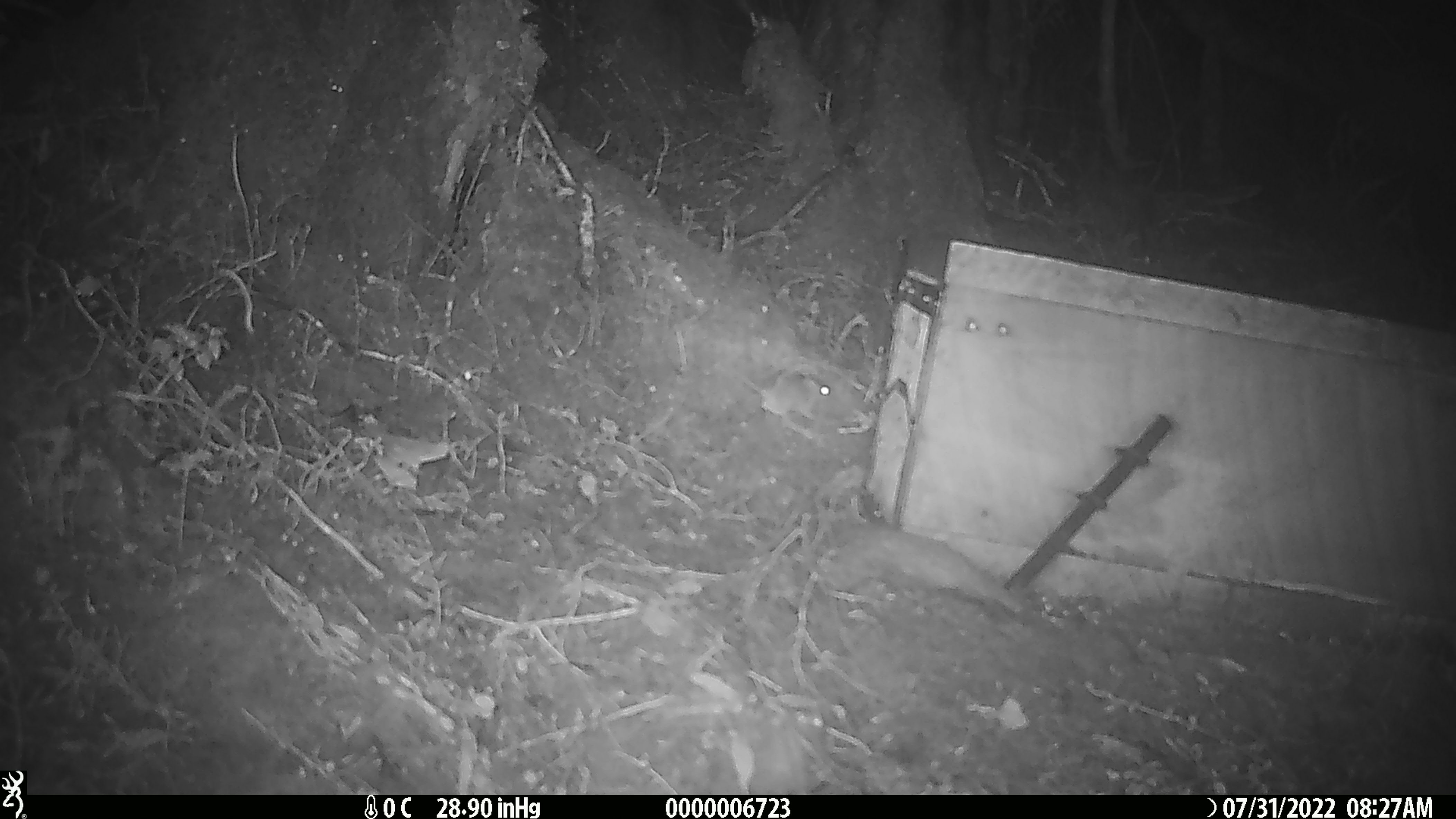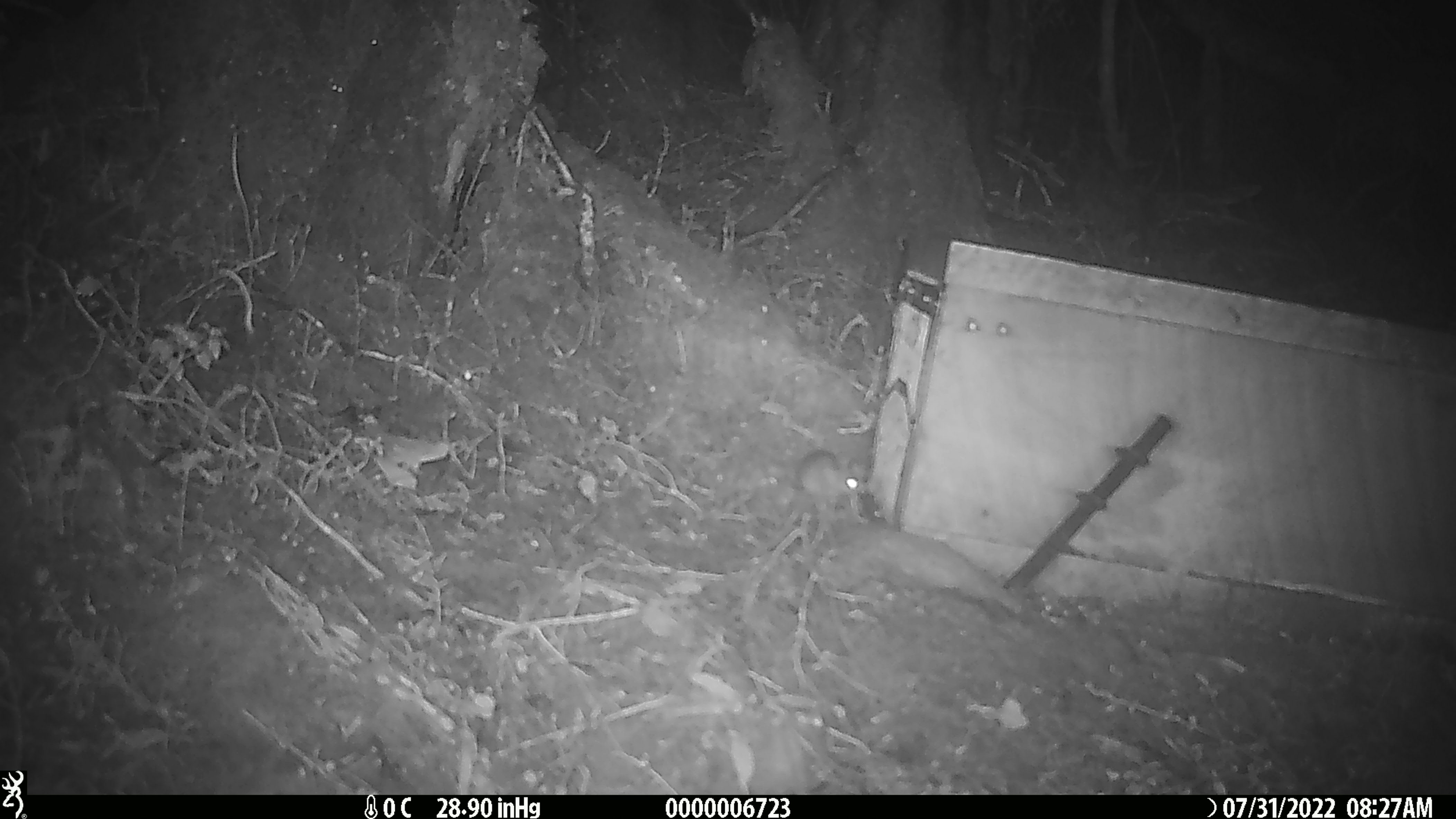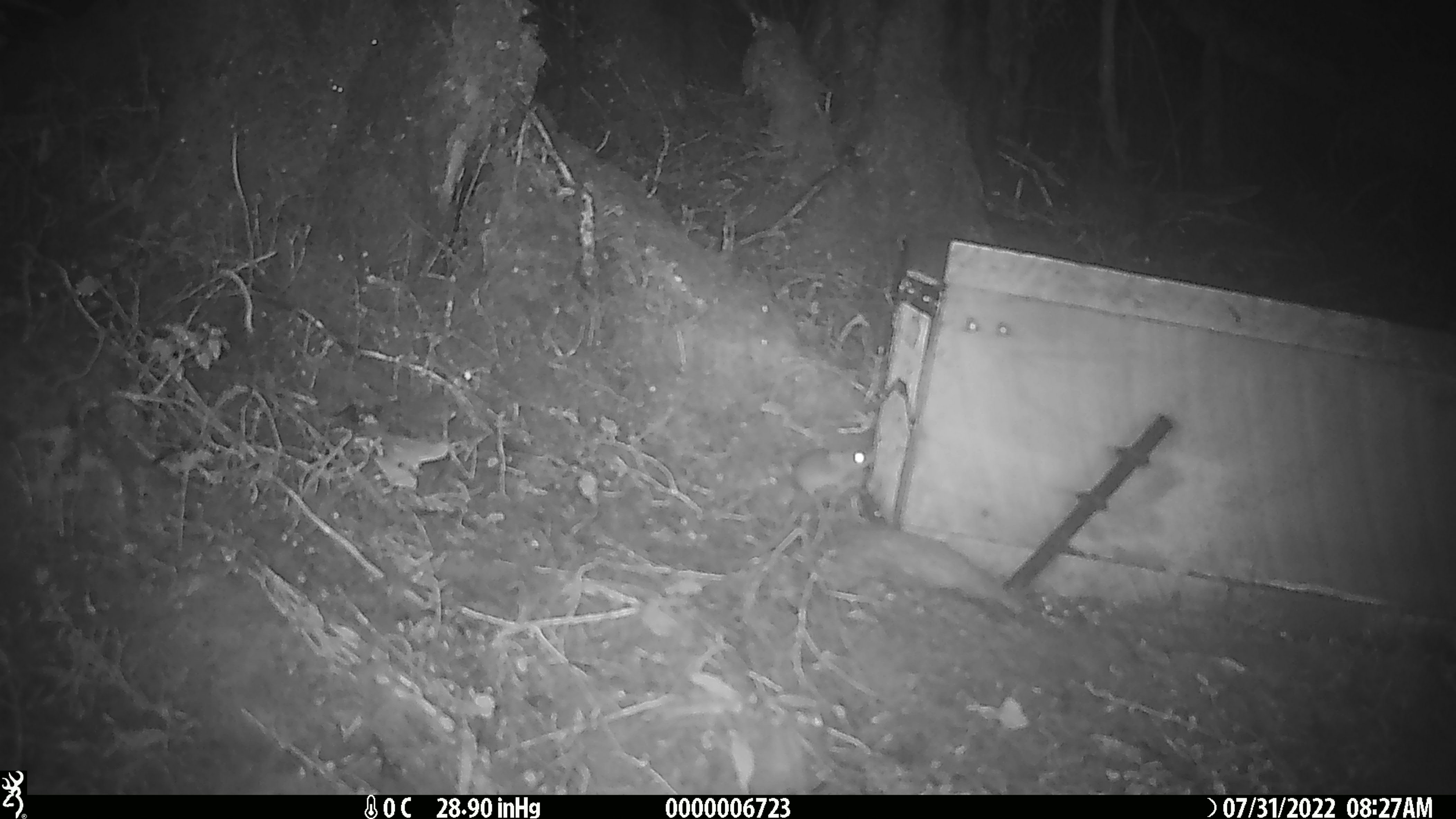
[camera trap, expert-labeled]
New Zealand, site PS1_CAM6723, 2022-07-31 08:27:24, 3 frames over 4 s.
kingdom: Animalia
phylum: Chordata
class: Mammalia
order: Rodentia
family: Muridae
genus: Mus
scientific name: Mus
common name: mouse